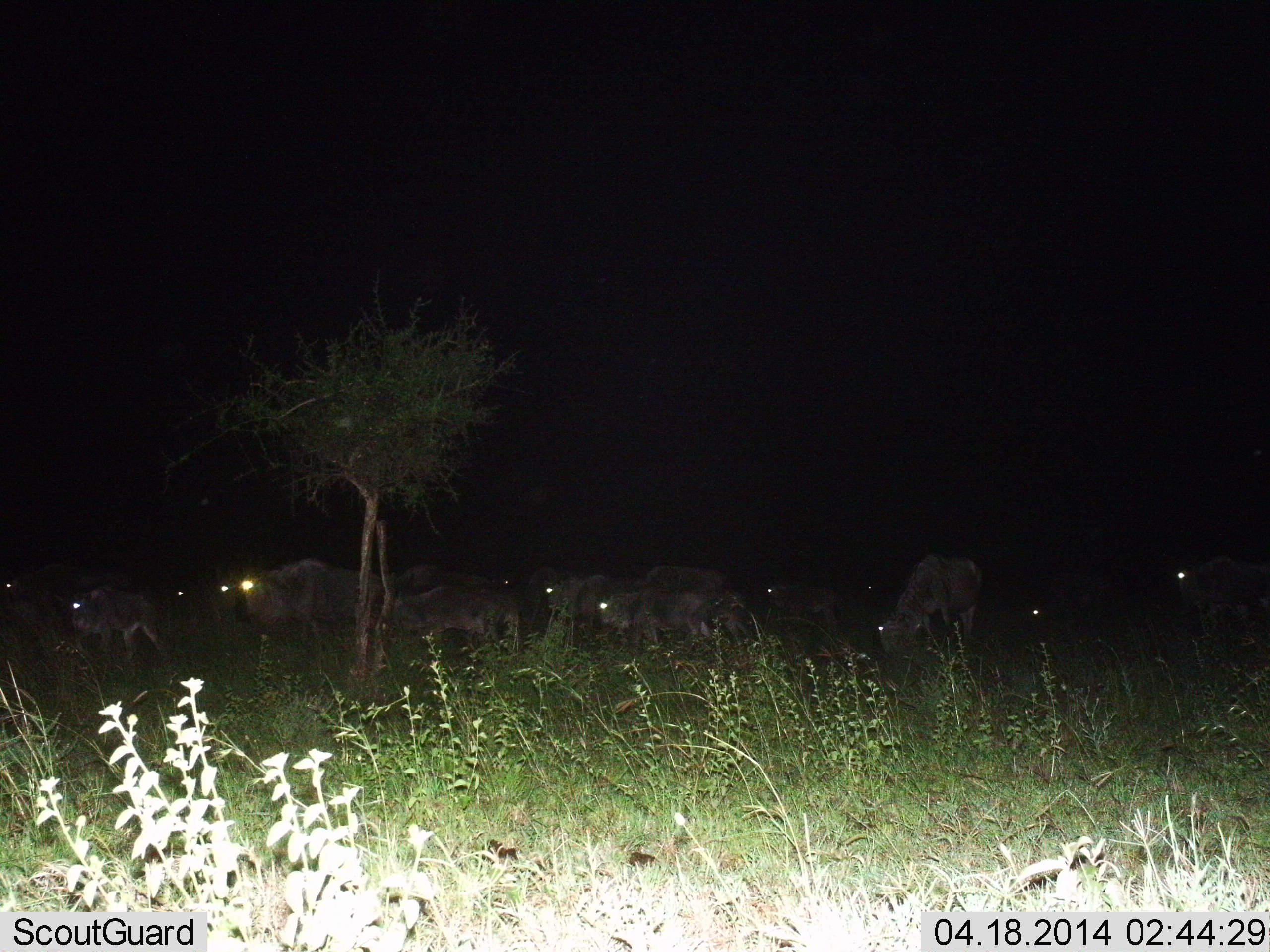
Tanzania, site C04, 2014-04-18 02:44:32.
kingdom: Animalia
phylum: Chordata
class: Mammalia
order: Artiodactyla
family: Bovidae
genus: Connochaetes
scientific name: Connochaetes taurinus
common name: blue wildebeest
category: wildebeest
Wildebeest (blue wildebeest) (Connochaetes taurinus), count 11-50. Behavior (volunteer vote fractions): standing 70%, resting 10%, moving 50%, interacting 0%. Young present (vote fraction): 10%. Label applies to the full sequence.